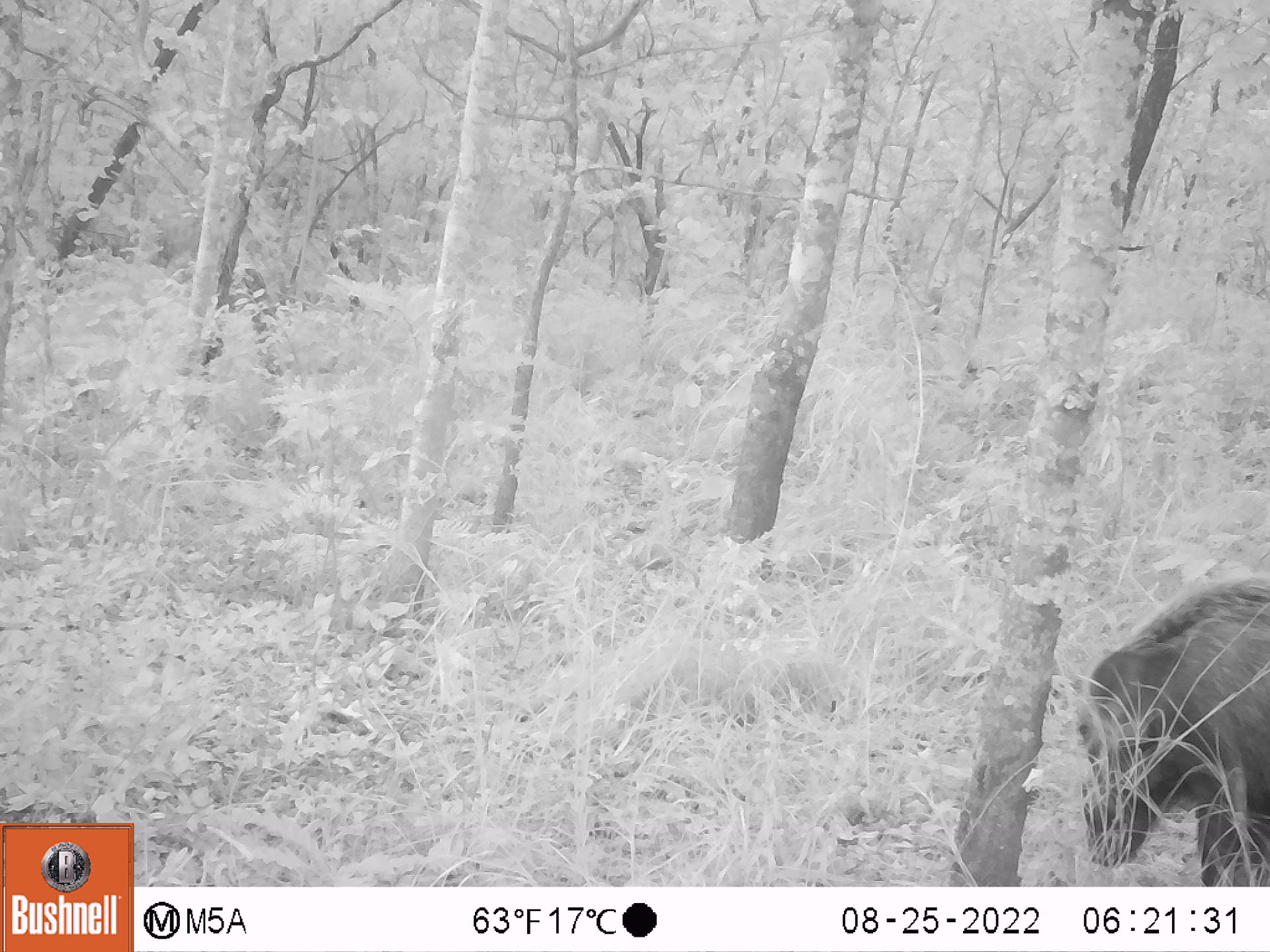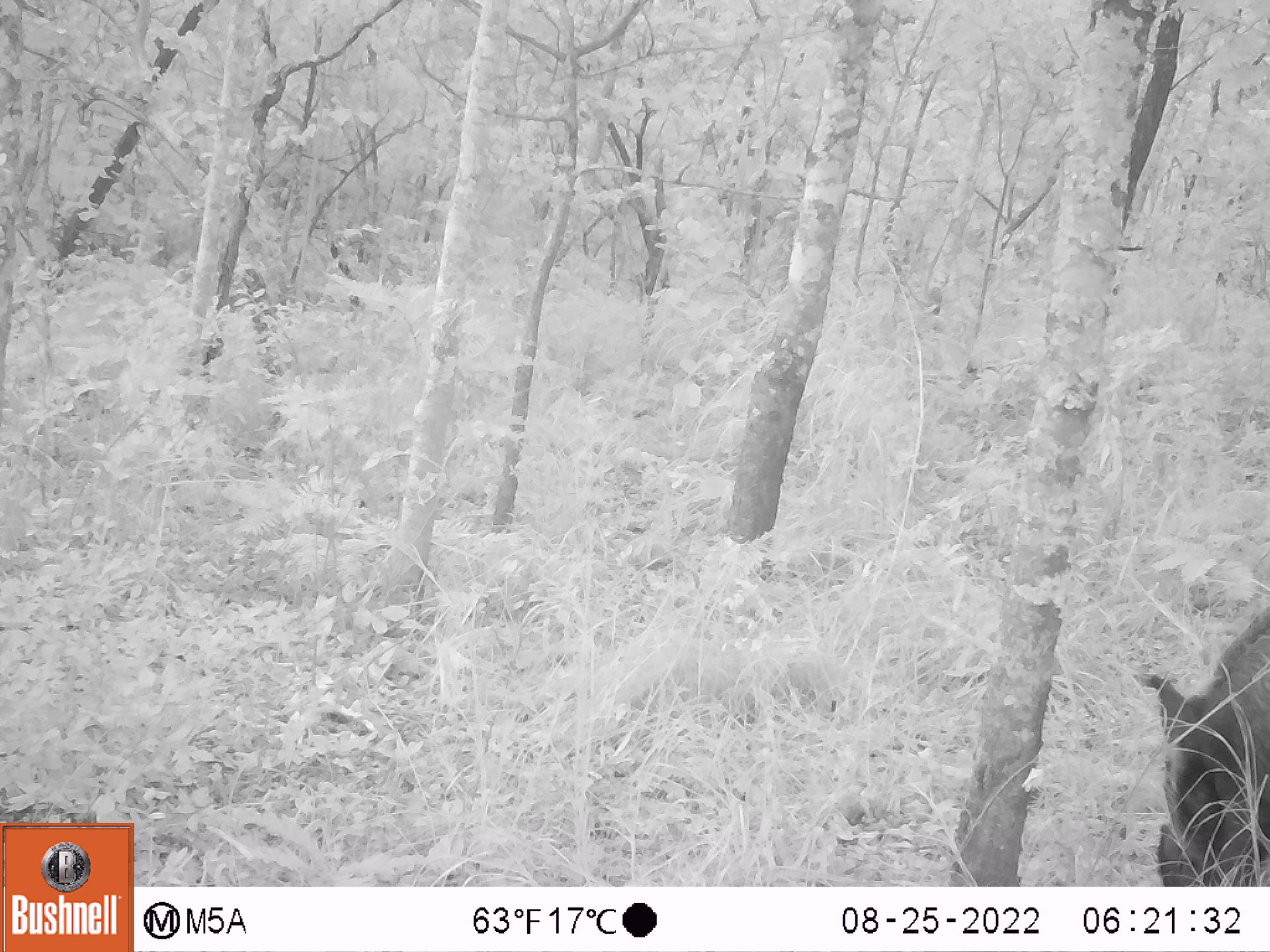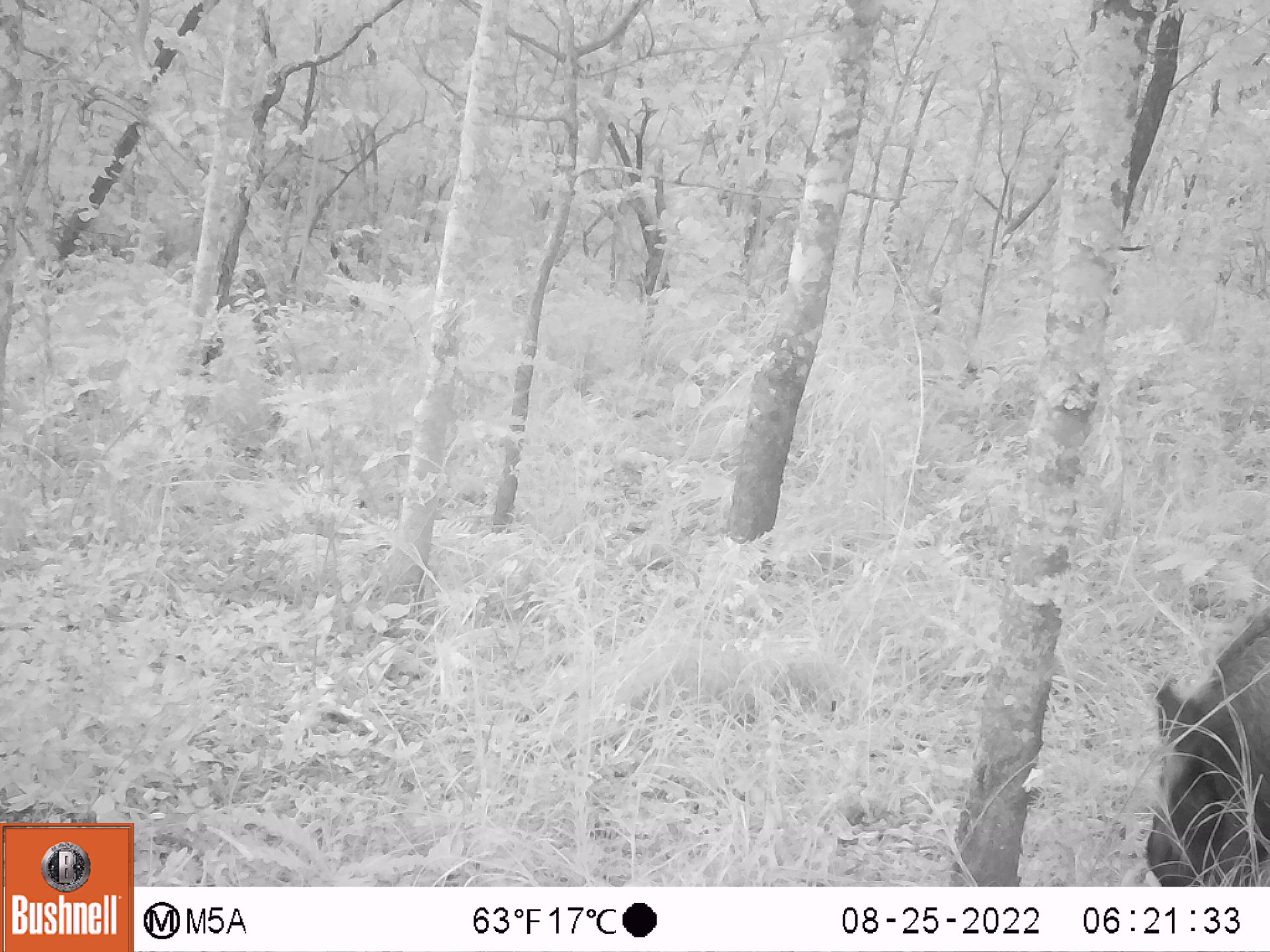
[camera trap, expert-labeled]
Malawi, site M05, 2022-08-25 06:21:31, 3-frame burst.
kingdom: Animalia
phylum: Chordata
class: Mammalia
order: Artiodactyla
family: Suidae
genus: Potamochoerus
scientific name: Potamochoerus larvatus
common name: bushpig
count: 1